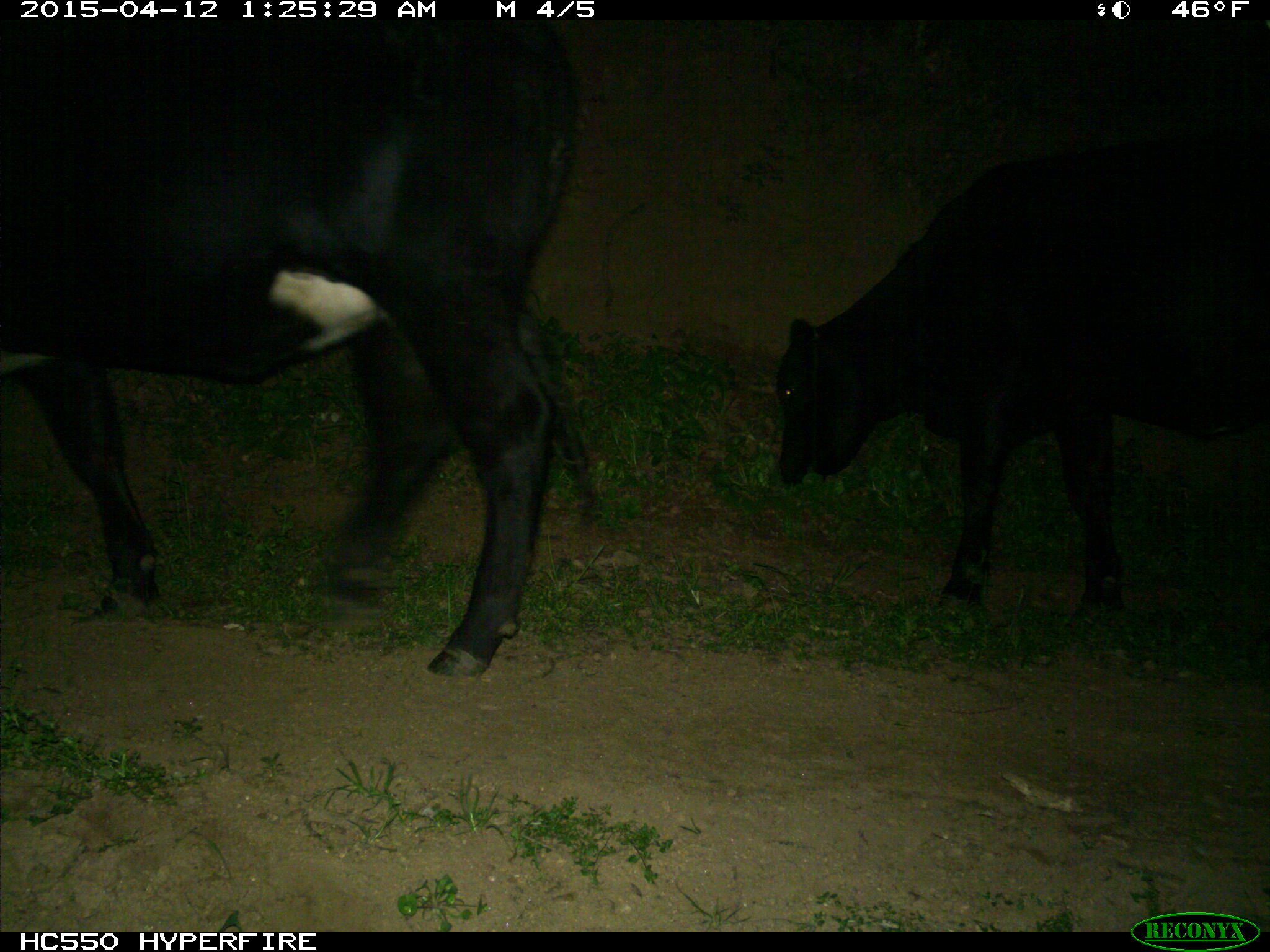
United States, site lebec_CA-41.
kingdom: Animalia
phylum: Chordata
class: Mammalia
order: Artiodactyla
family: Bovidae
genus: Bos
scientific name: Bos taurus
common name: domestic cow